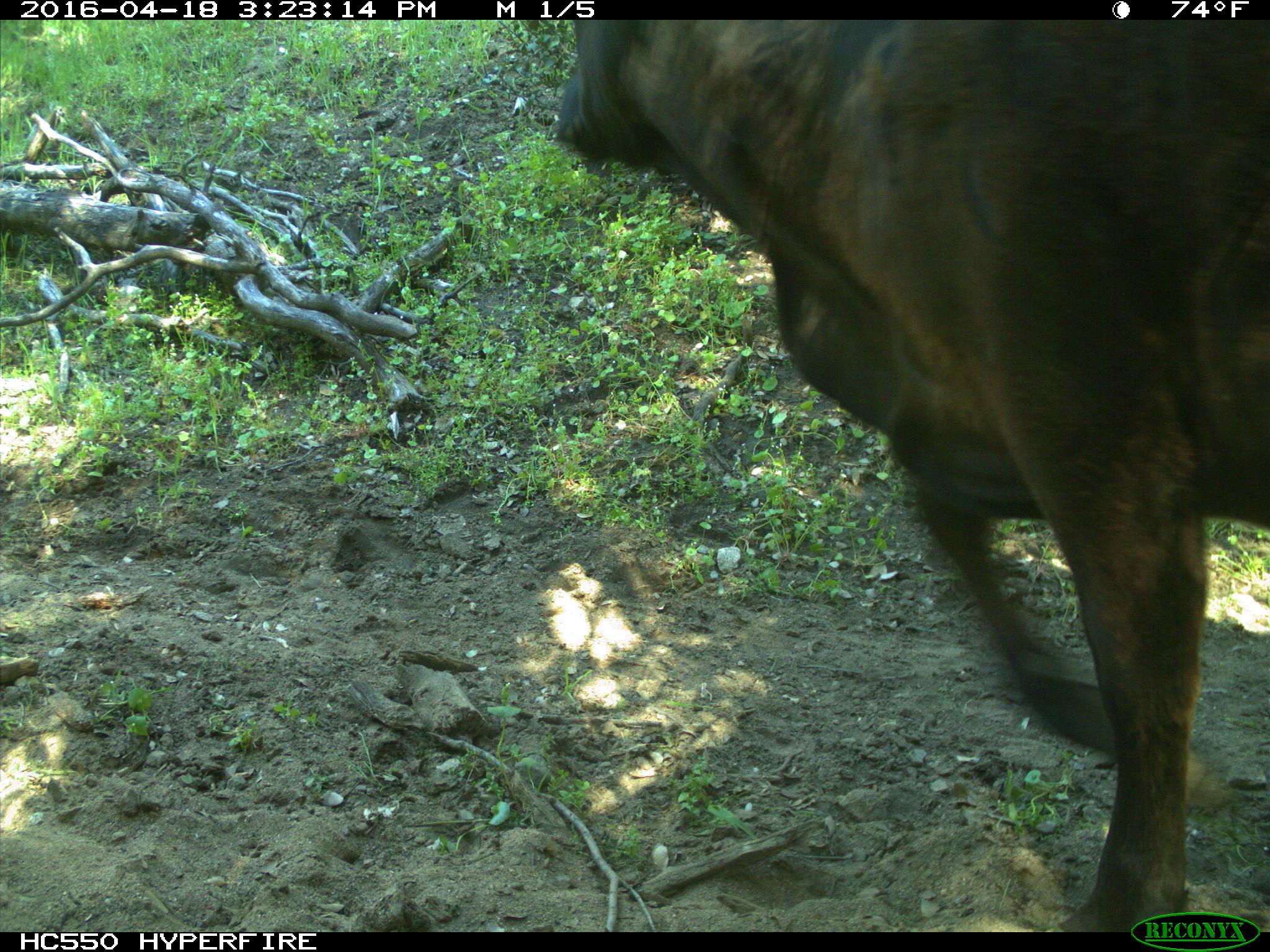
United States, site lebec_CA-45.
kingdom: Animalia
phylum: Chordata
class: Mammalia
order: Artiodactyla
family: Bovidae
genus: Bos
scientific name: Bos taurus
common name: domestic cow